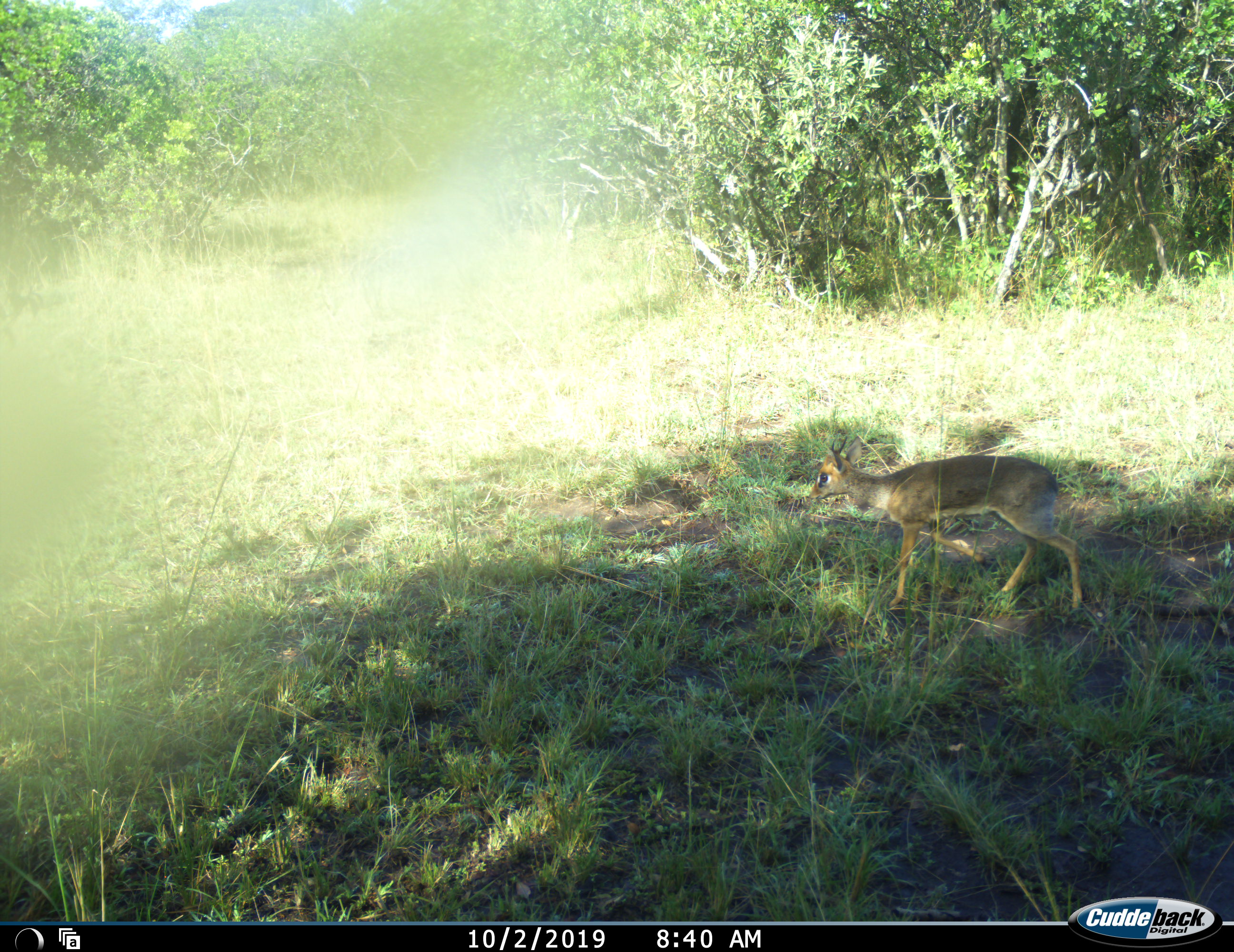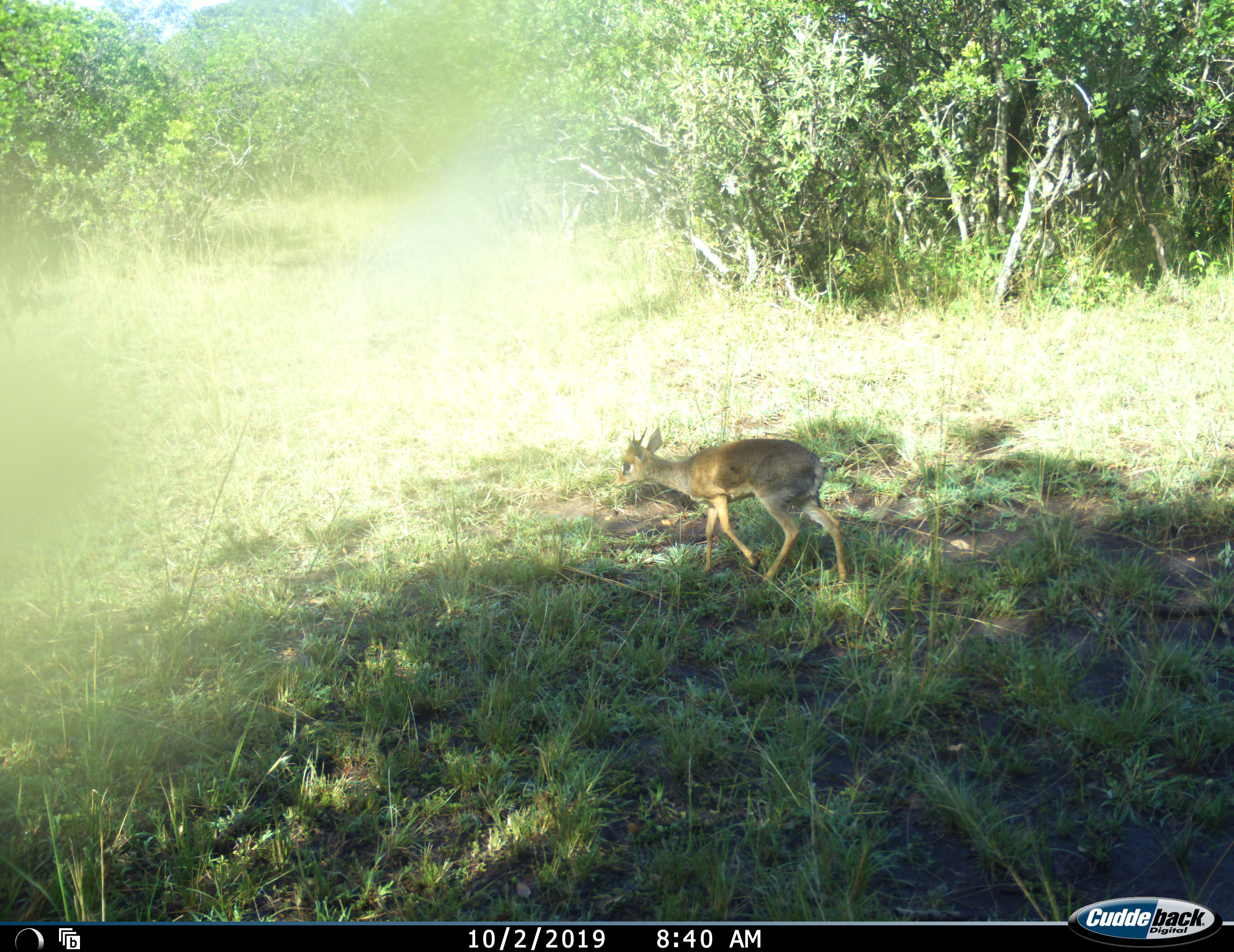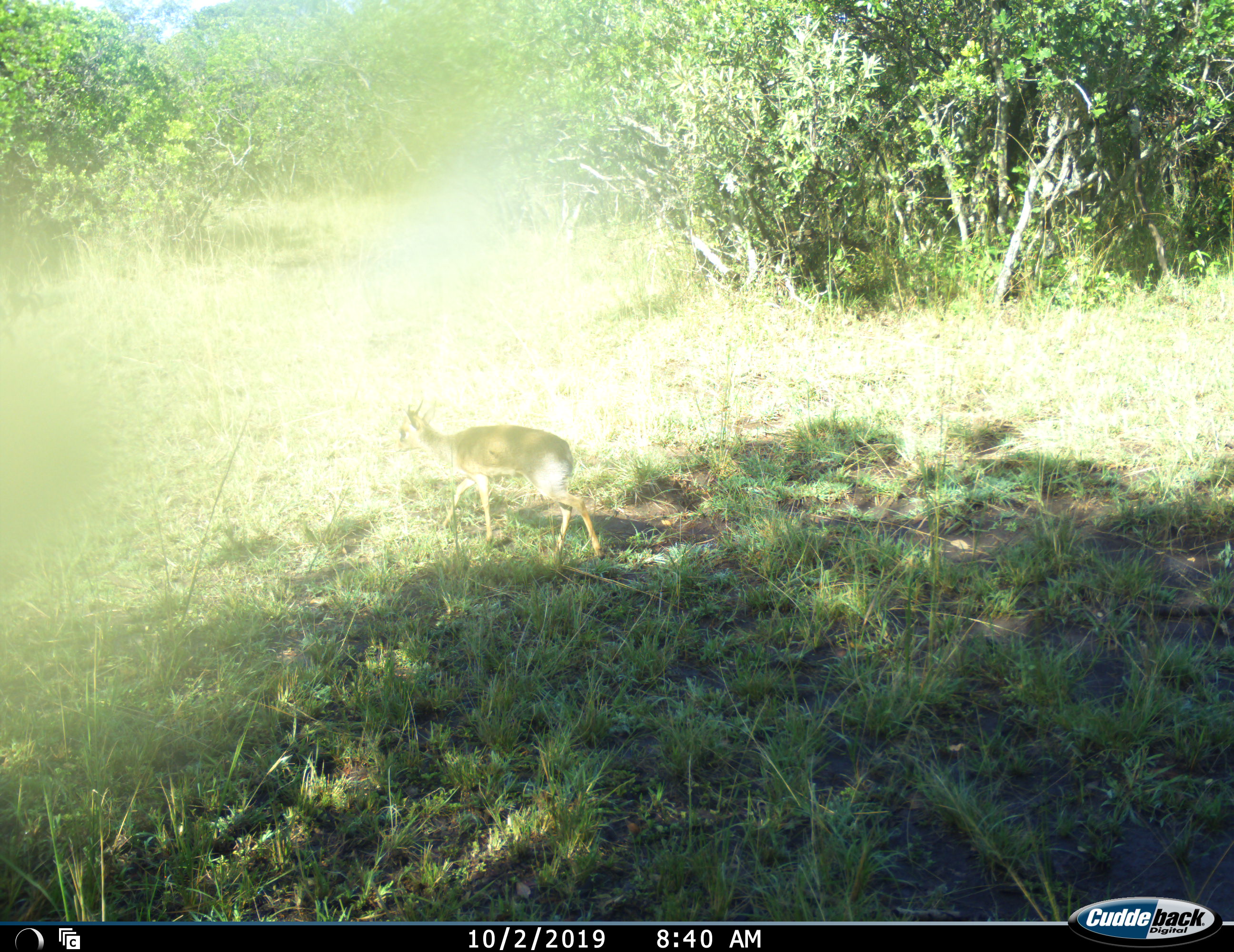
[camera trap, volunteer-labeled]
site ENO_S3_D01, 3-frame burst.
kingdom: Animalia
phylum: Chordata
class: Mammalia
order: Artiodactyla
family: Bovidae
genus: Madoqua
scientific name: Madoqua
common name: dik-dik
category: dikdik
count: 1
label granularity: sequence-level